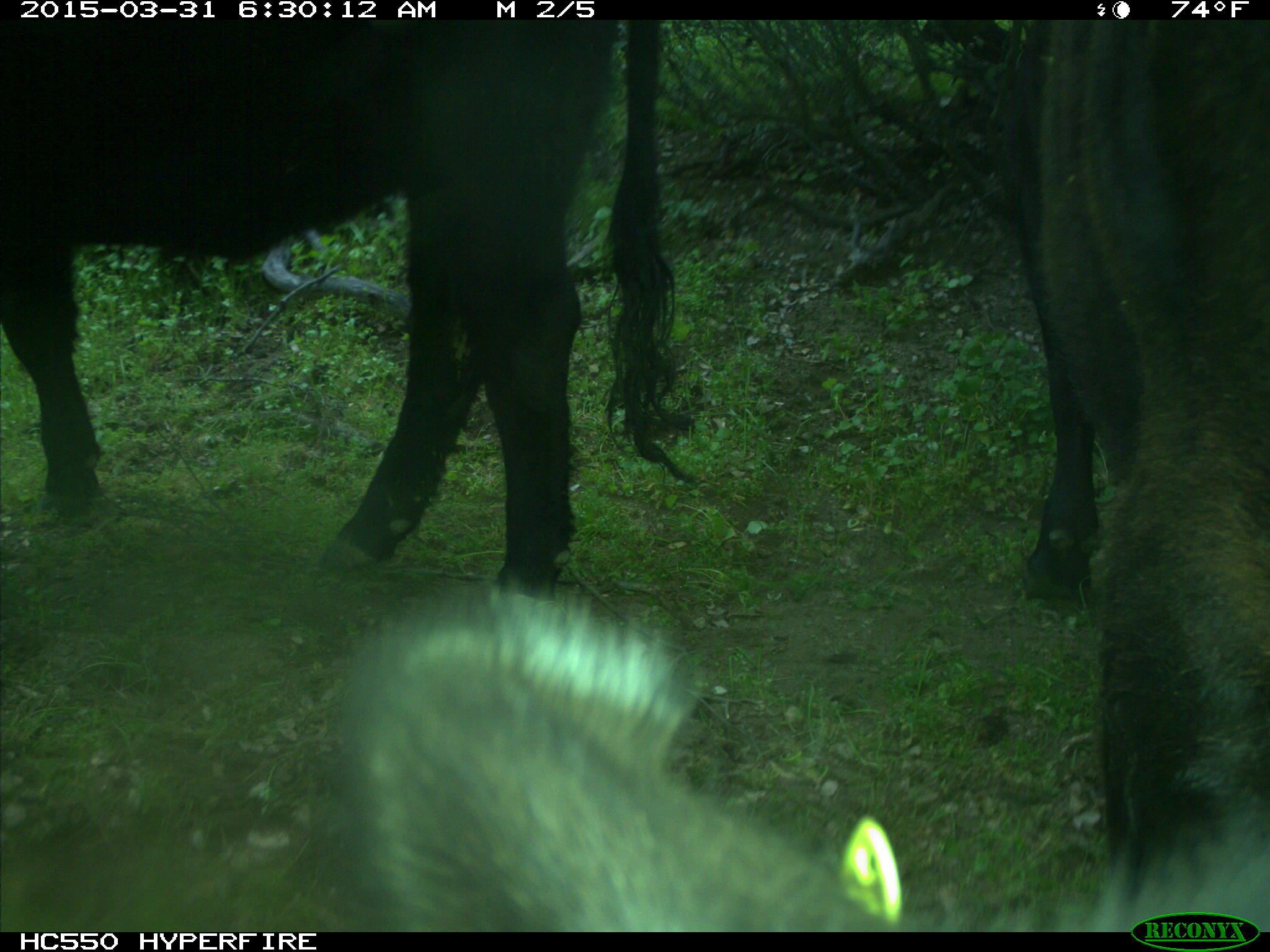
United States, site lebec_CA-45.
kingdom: Animalia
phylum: Chordata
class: Mammalia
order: Artiodactyla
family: Bovidae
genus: Bos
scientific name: Bos taurus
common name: domestic cow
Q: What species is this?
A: Bos taurus (domestic cow).